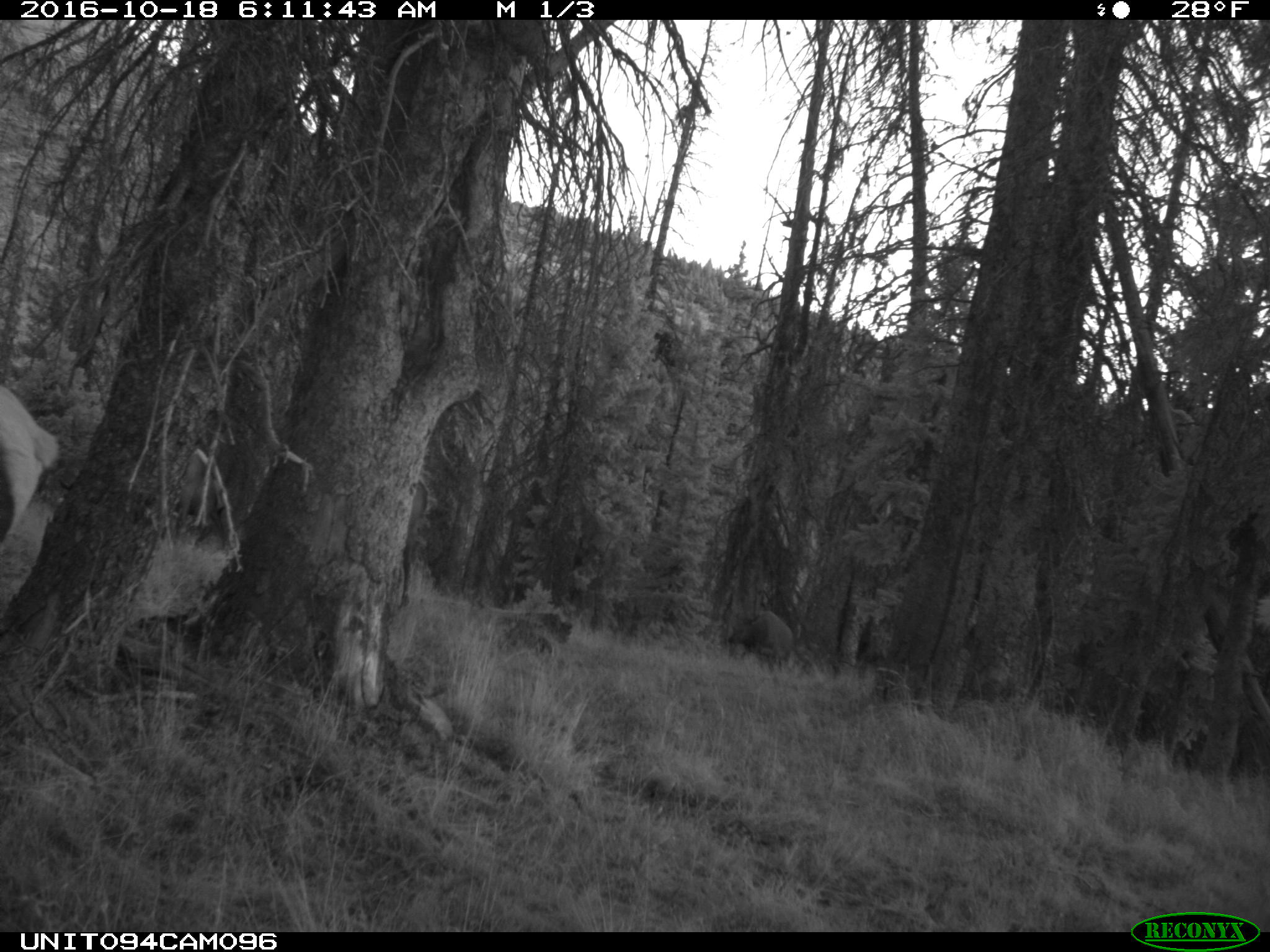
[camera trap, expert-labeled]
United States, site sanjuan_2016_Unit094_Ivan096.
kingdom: Animalia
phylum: Chordata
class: Mammalia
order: Artiodactyla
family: Cervidae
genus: Cervus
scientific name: Cervus elaphus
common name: red deer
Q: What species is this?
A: Cervus elaphus (red deer).